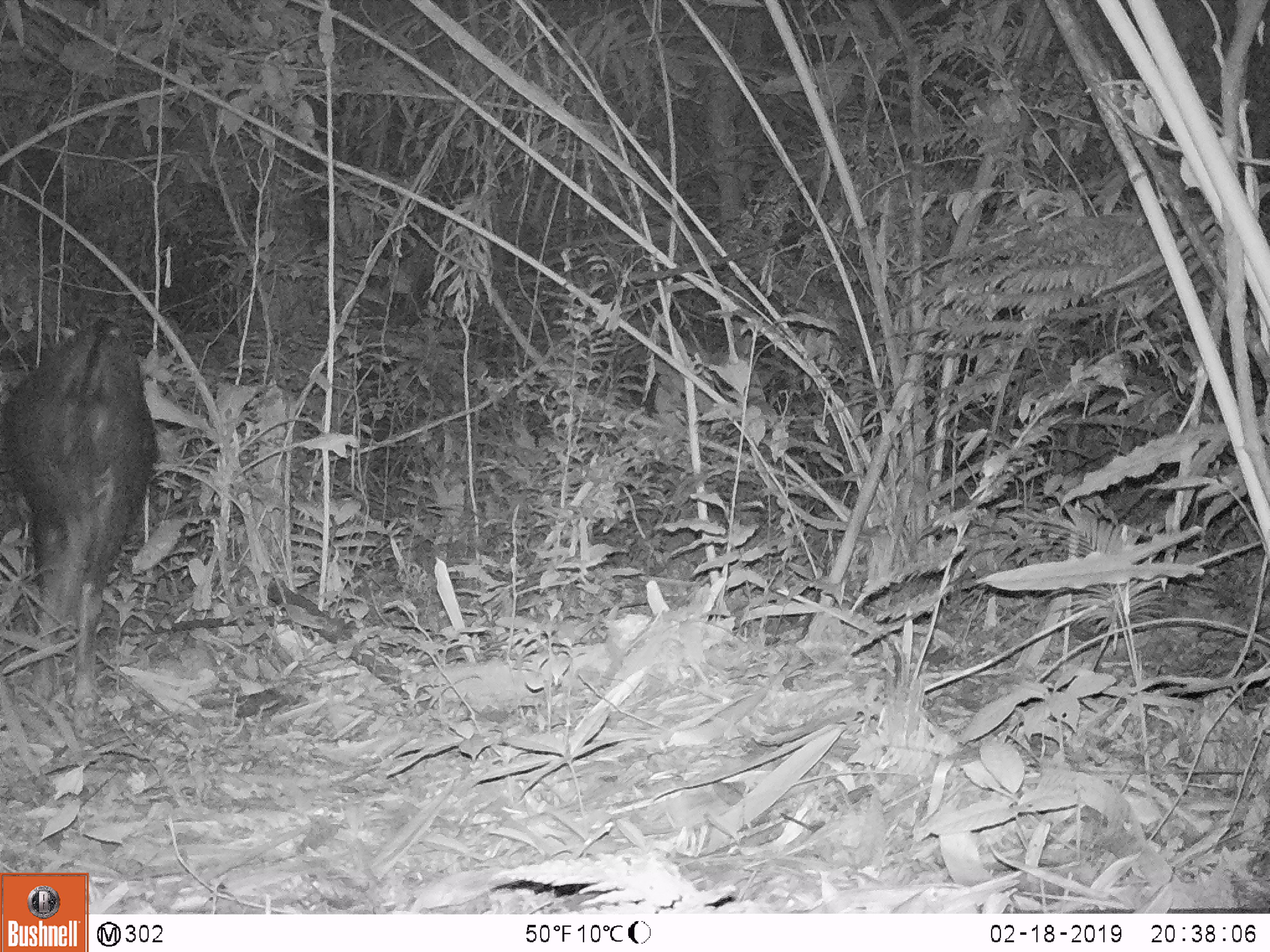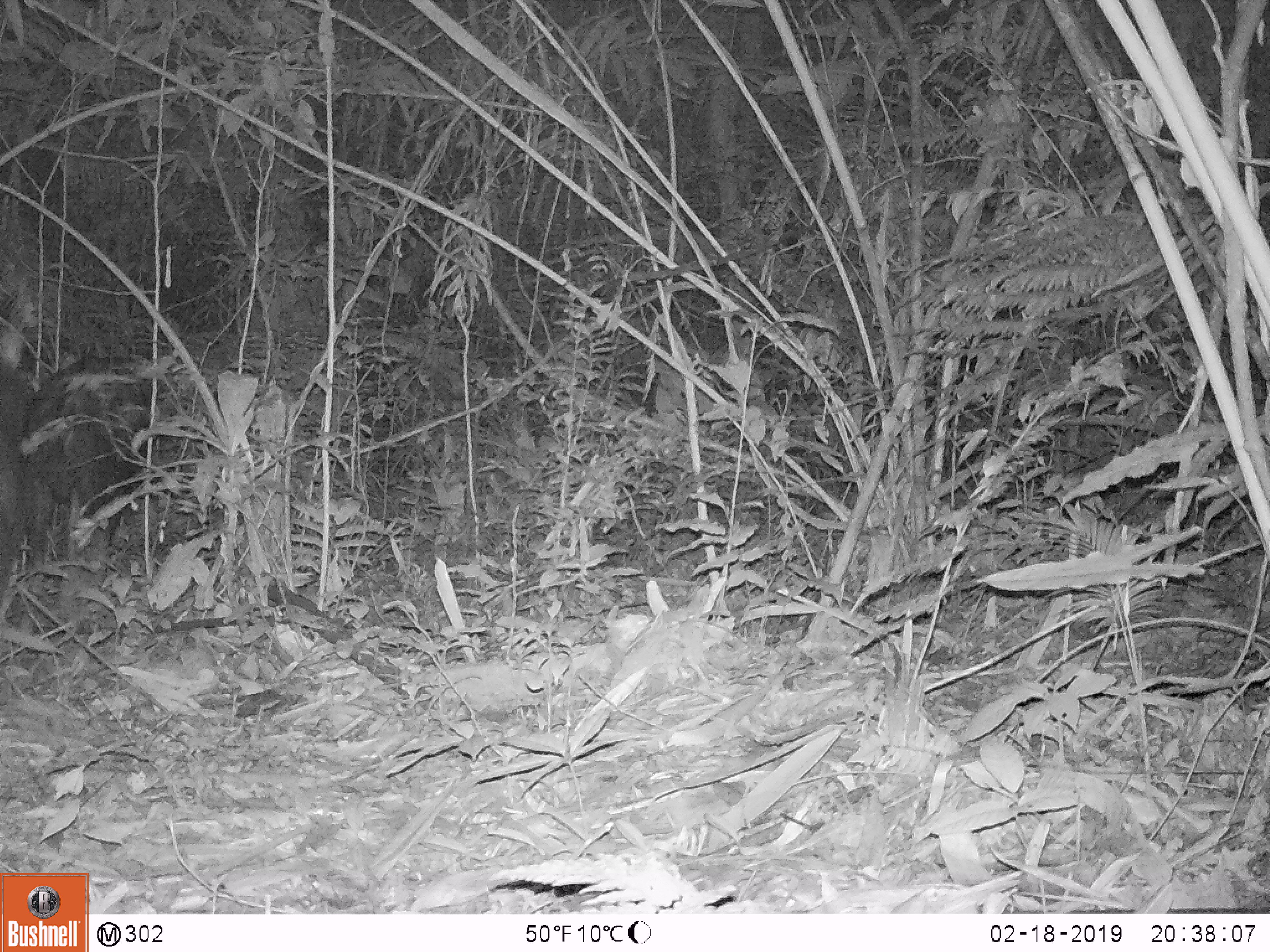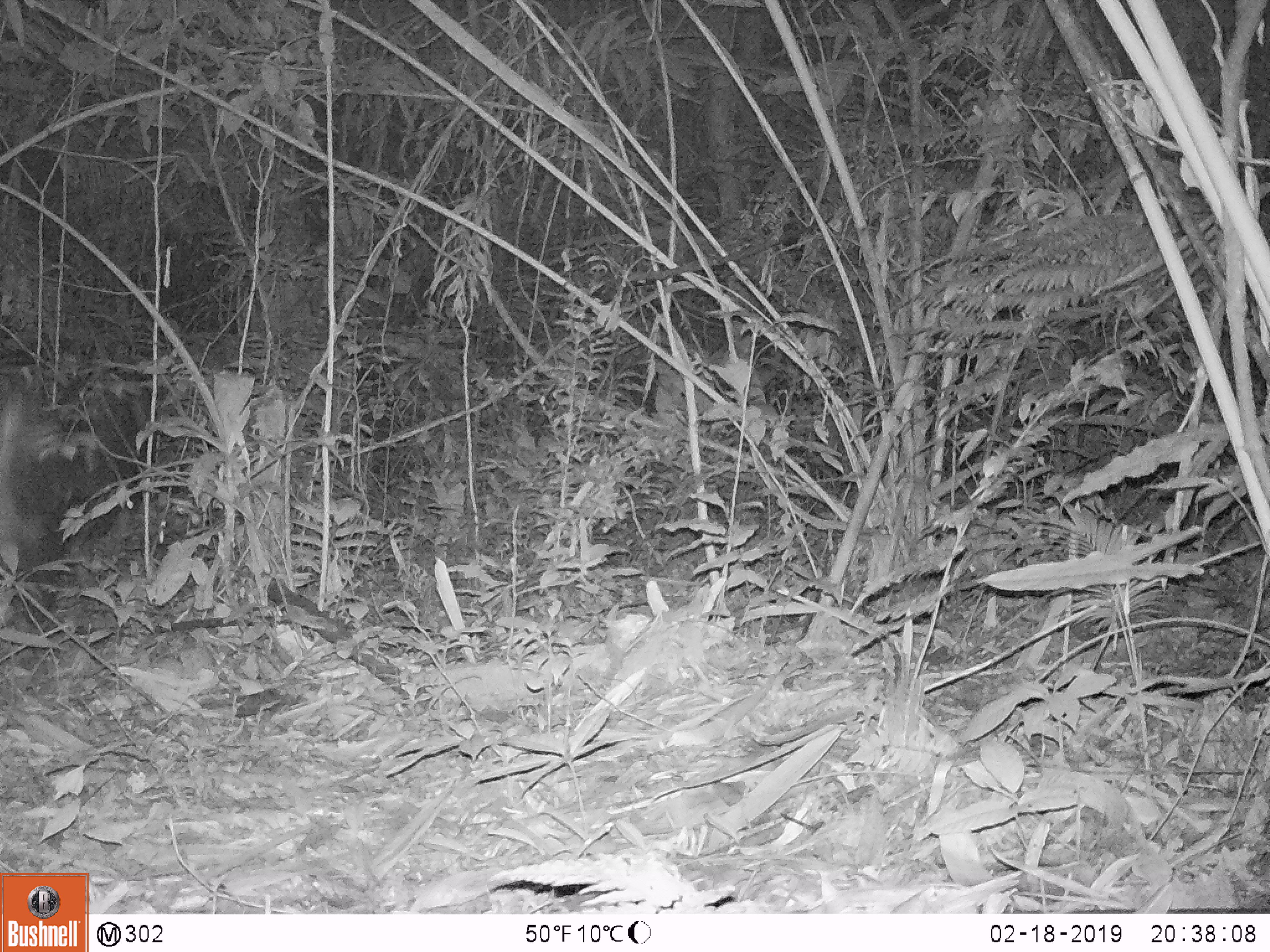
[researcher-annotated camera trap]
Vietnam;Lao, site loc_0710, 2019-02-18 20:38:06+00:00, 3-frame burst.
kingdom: Animalia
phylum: Chordata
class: Mammalia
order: Artiodactyla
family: Bovidae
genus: Capricornis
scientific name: Capricornis sumatraensis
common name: chinese serow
Chinese serow (Capricornis sumatraensis). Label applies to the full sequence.